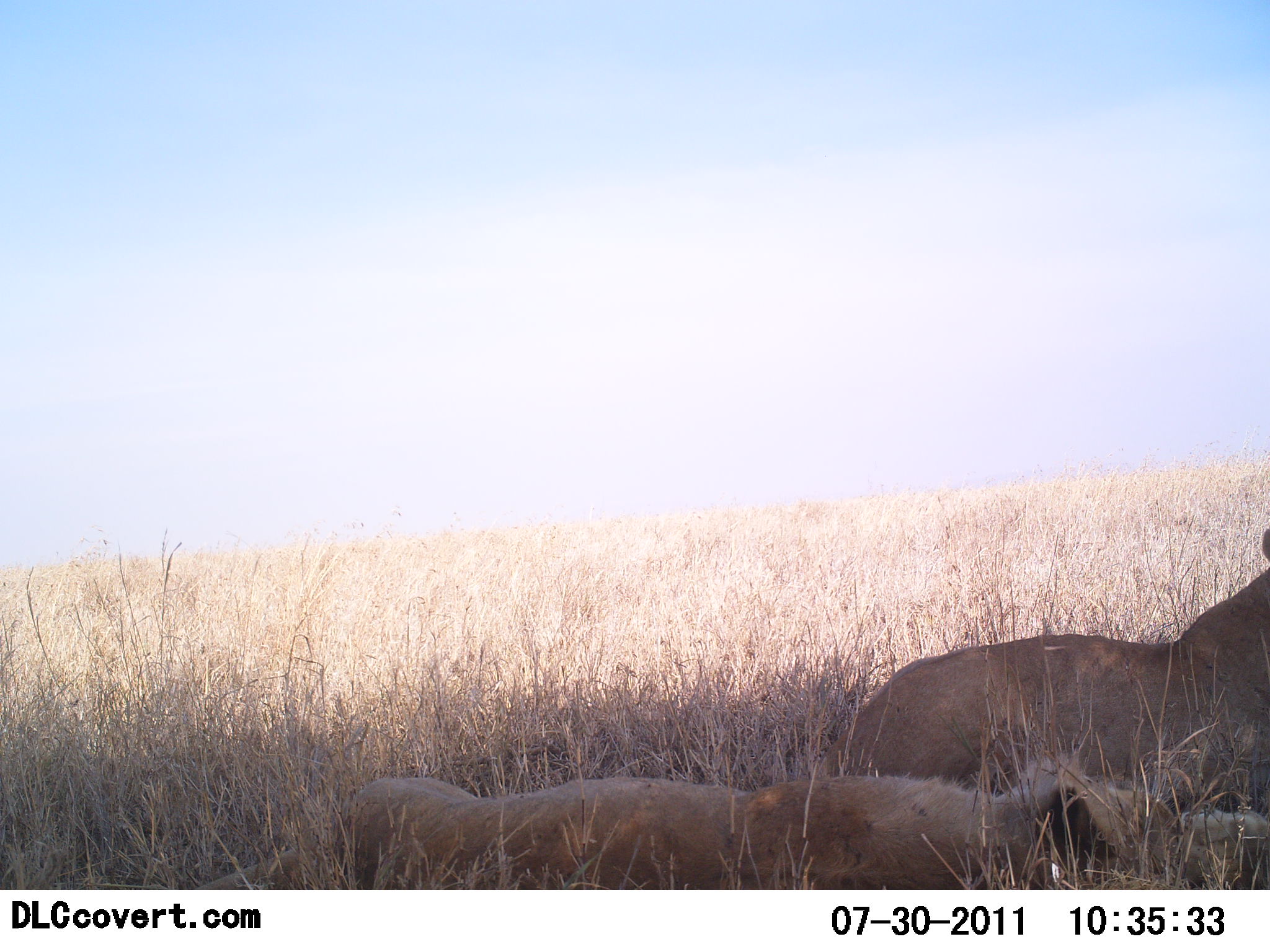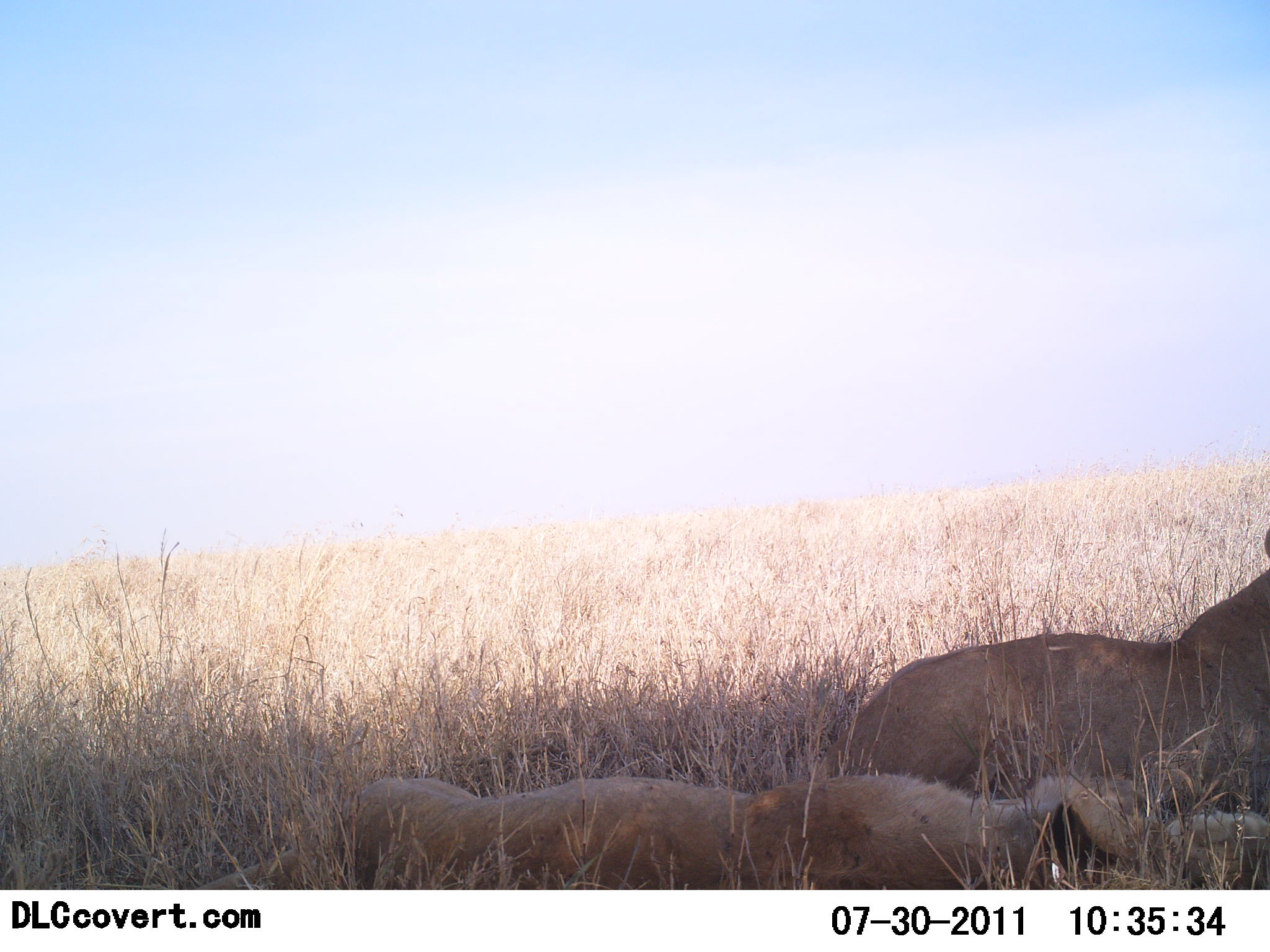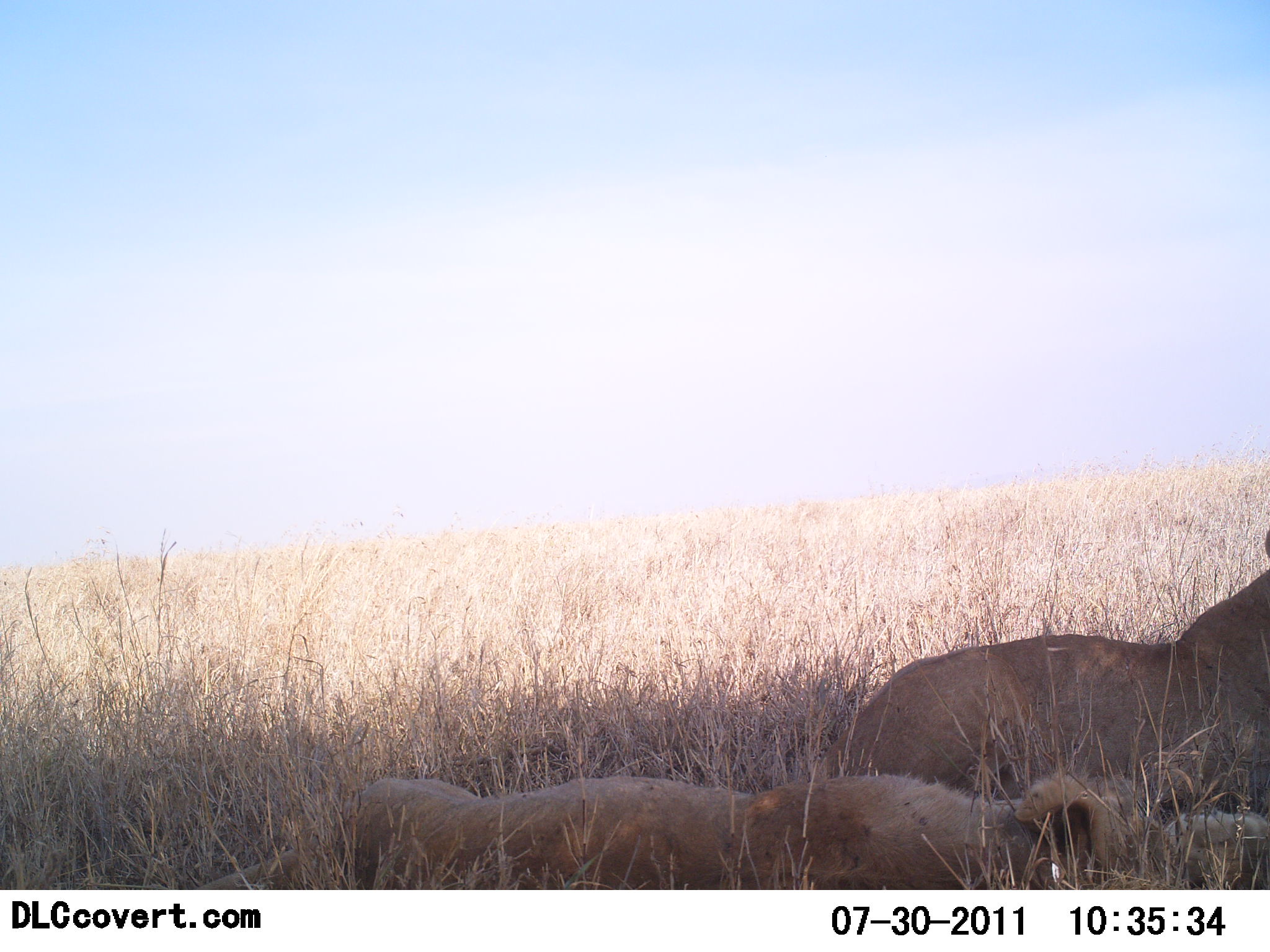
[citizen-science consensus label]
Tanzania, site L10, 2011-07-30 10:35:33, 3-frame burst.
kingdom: Animalia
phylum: Chordata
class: Mammalia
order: Carnivora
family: Felidae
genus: Panthera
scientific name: Panthera leo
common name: lion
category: lionfemale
Lionfemale (lion) (Panthera leo), count 2. Behavior (volunteer vote fractions): standing 0%, resting 100%, moving 0%, interacting 0%. Young present (vote fraction): 10%. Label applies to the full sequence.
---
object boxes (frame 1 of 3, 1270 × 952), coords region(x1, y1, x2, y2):
animal: region(802, 526, 1269, 890); region(164, 747, 1237, 890)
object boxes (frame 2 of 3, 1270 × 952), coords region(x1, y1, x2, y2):
animal: region(838, 526, 1269, 889); region(171, 769, 1223, 889)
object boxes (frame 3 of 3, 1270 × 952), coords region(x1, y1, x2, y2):
animal: region(838, 526, 1269, 889); region(171, 769, 1223, 889)